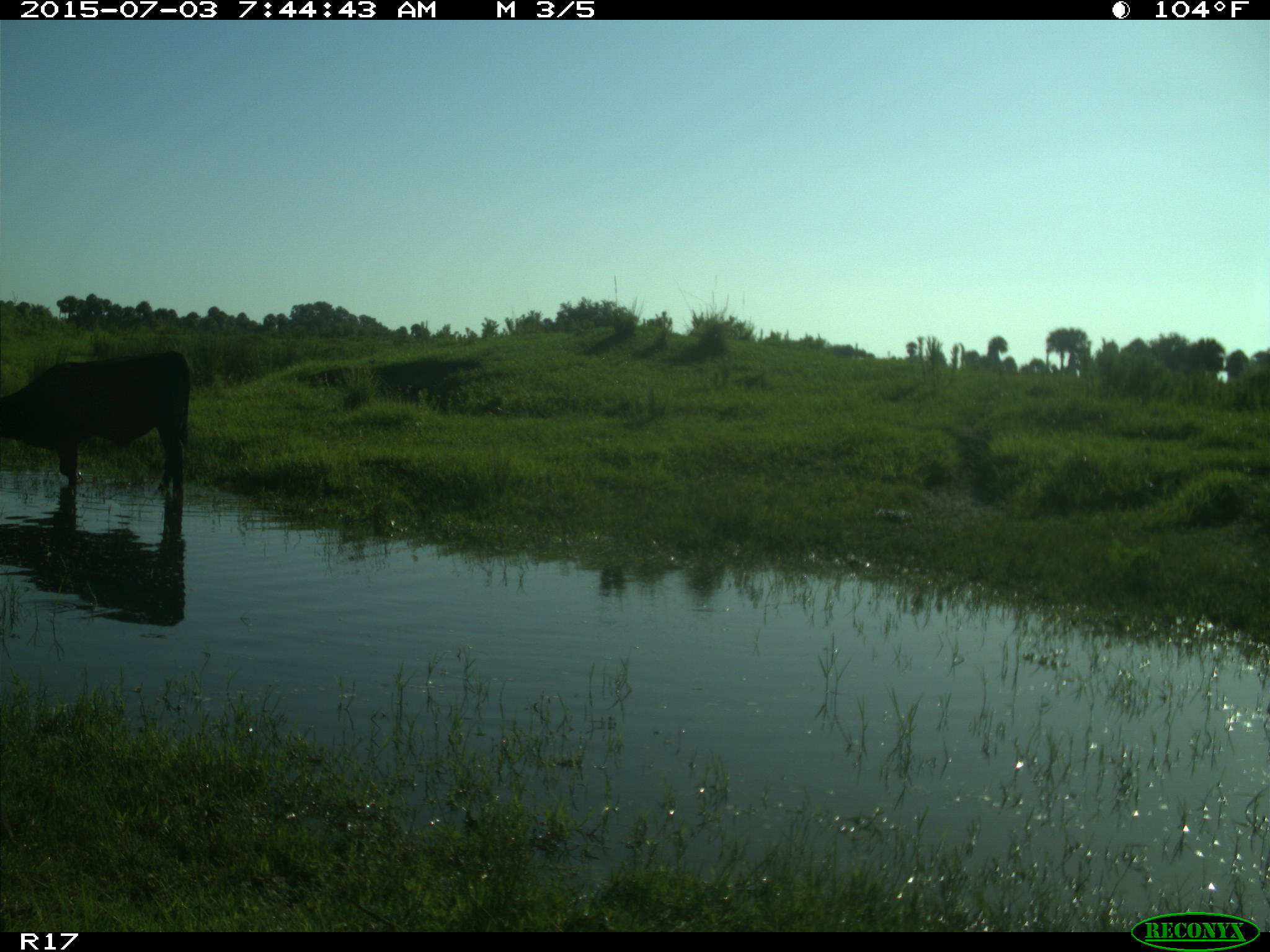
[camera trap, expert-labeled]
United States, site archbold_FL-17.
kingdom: Animalia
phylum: Chordata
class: Mammalia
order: Artiodactyla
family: Bovidae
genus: Bos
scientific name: Bos taurus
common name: domestic cow